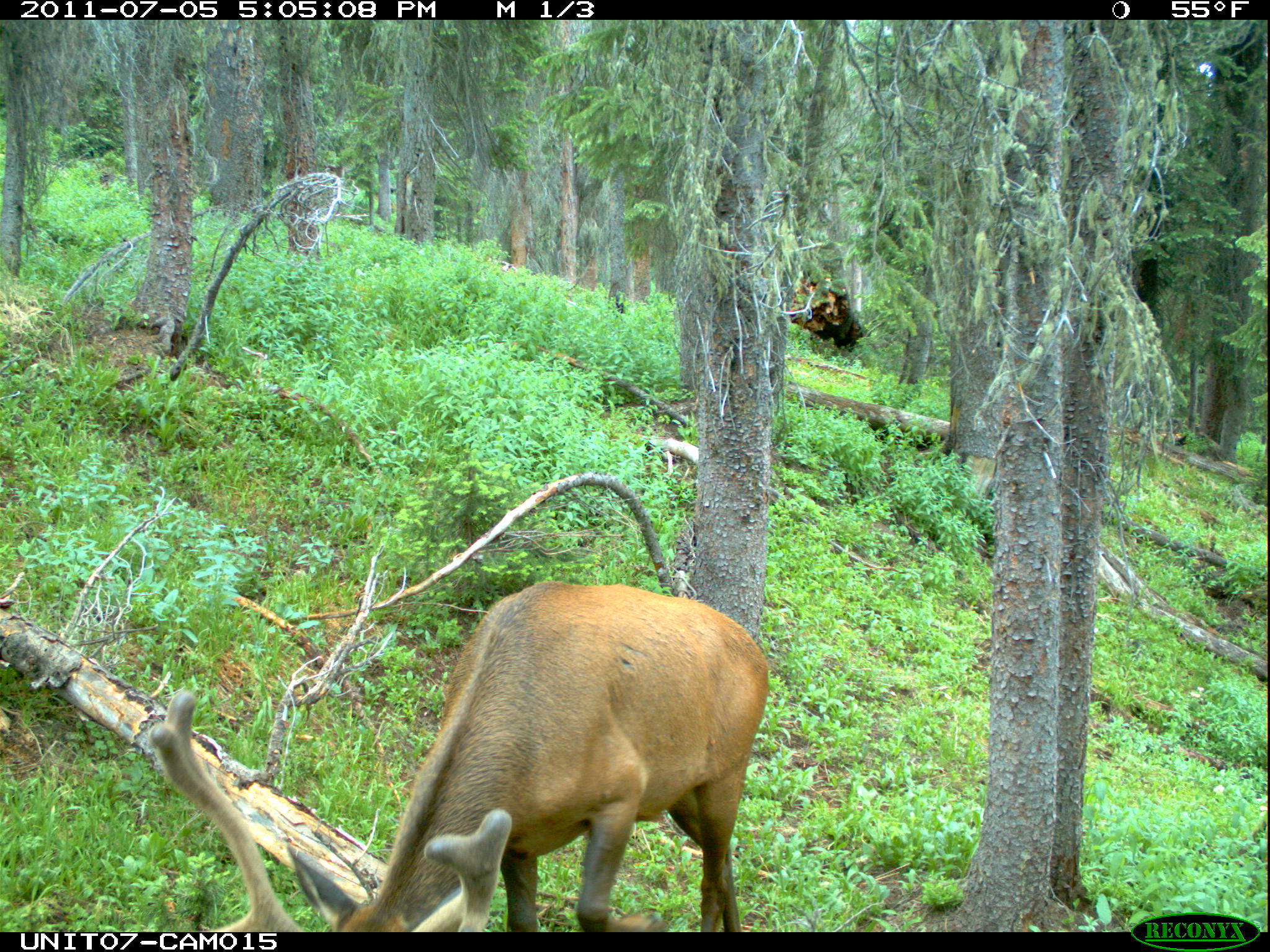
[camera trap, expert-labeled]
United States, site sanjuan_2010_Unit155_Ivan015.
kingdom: Animalia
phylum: Chordata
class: Mammalia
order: Artiodactyla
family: Cervidae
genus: Cervus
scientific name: Cervus elaphus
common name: red deer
Cervus elaphus (red deer).